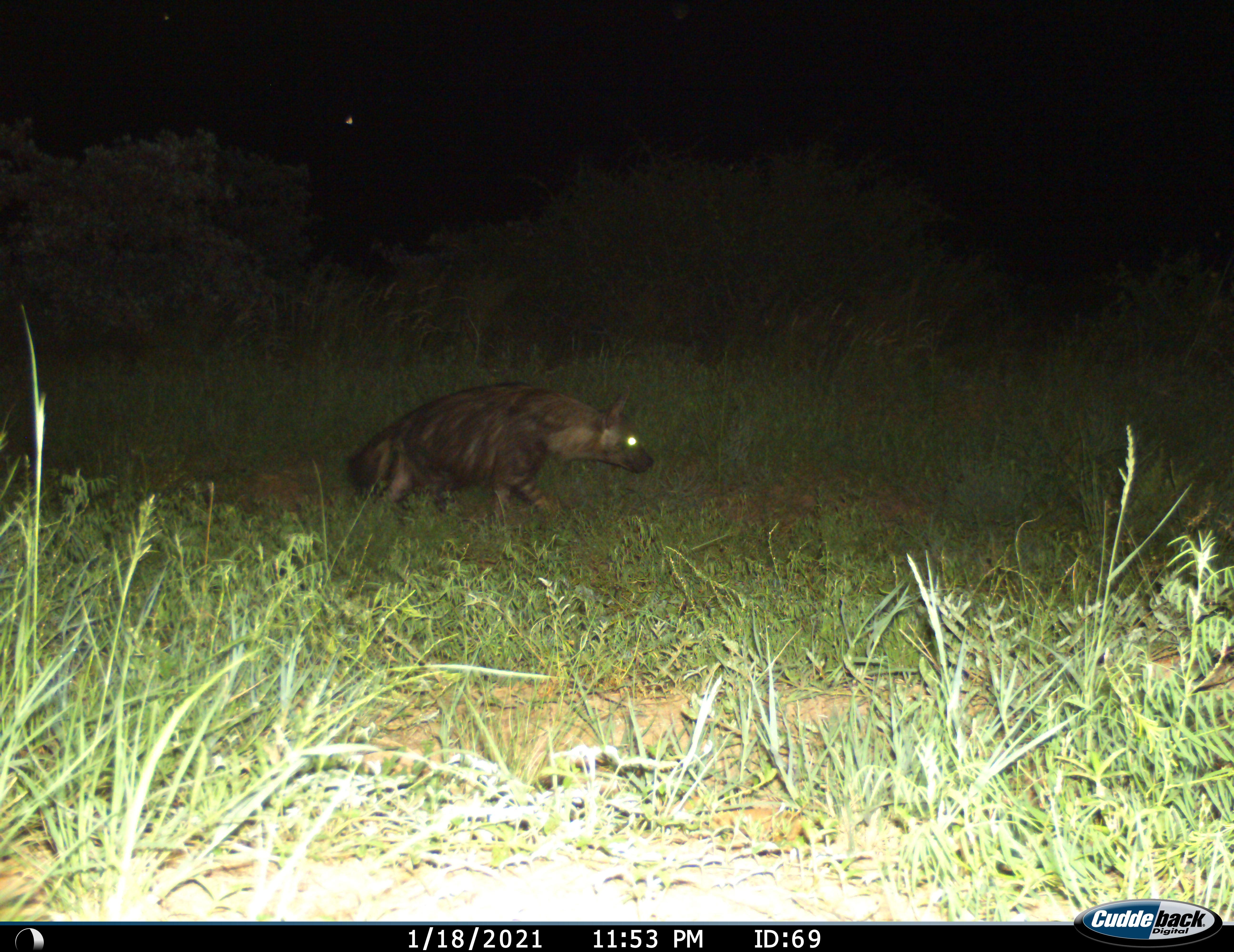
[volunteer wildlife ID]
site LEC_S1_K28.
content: unidentified animal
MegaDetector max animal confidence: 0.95